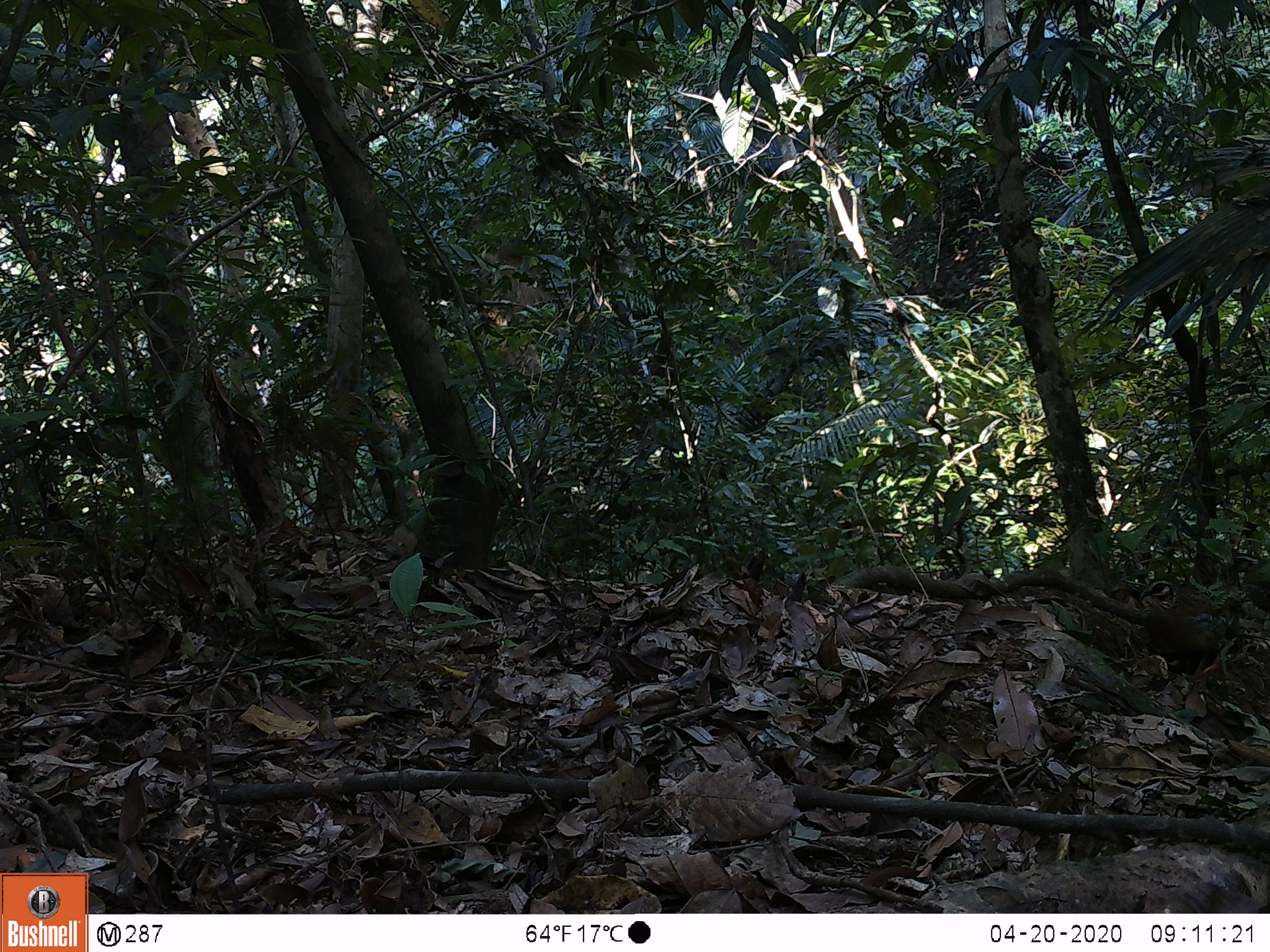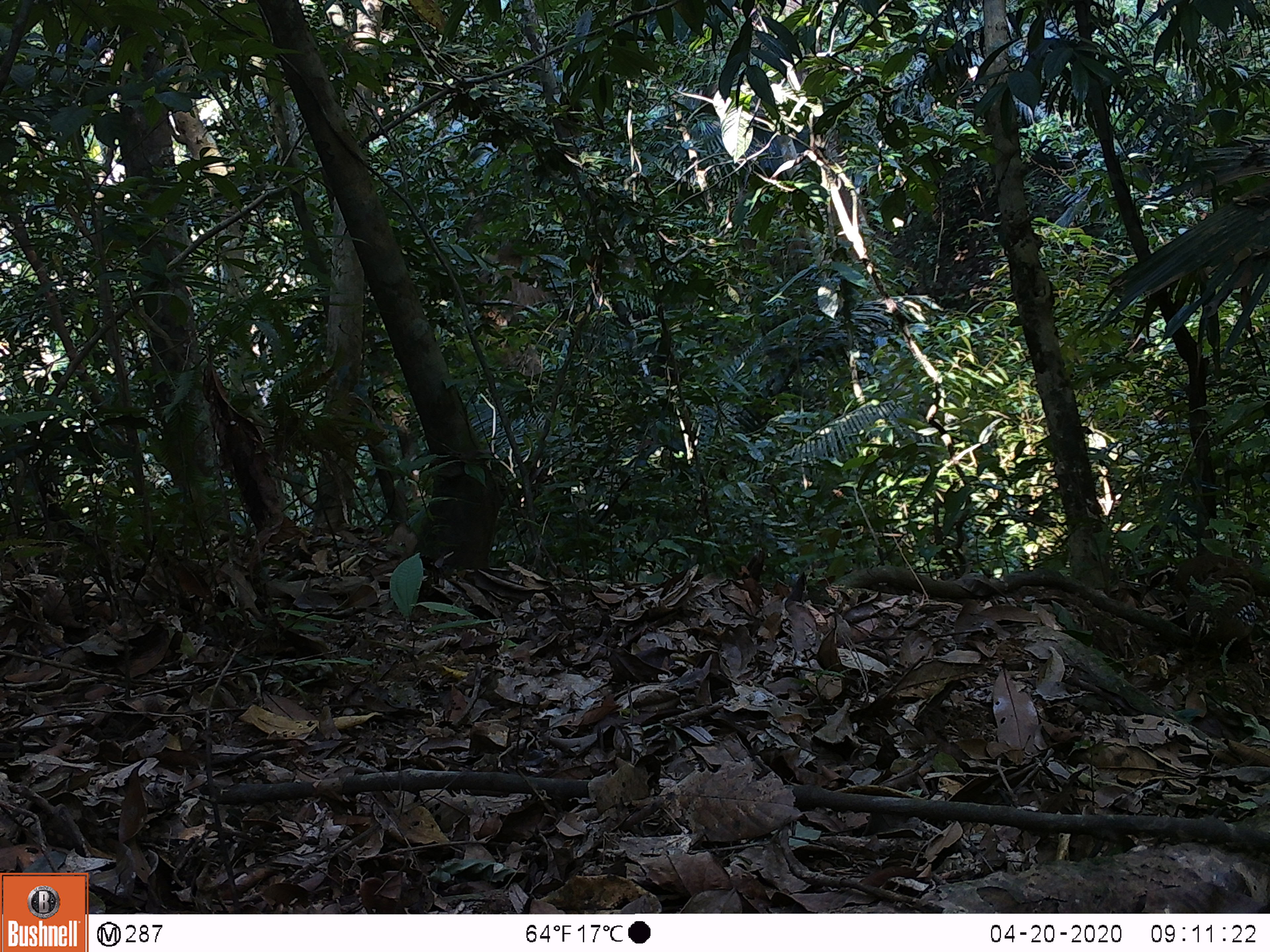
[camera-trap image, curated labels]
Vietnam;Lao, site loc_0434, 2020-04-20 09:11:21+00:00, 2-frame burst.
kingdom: Animalia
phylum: Chordata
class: Aves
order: Galliformes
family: Phasianidae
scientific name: Phasianidae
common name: partridge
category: unidentified partridge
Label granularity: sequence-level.